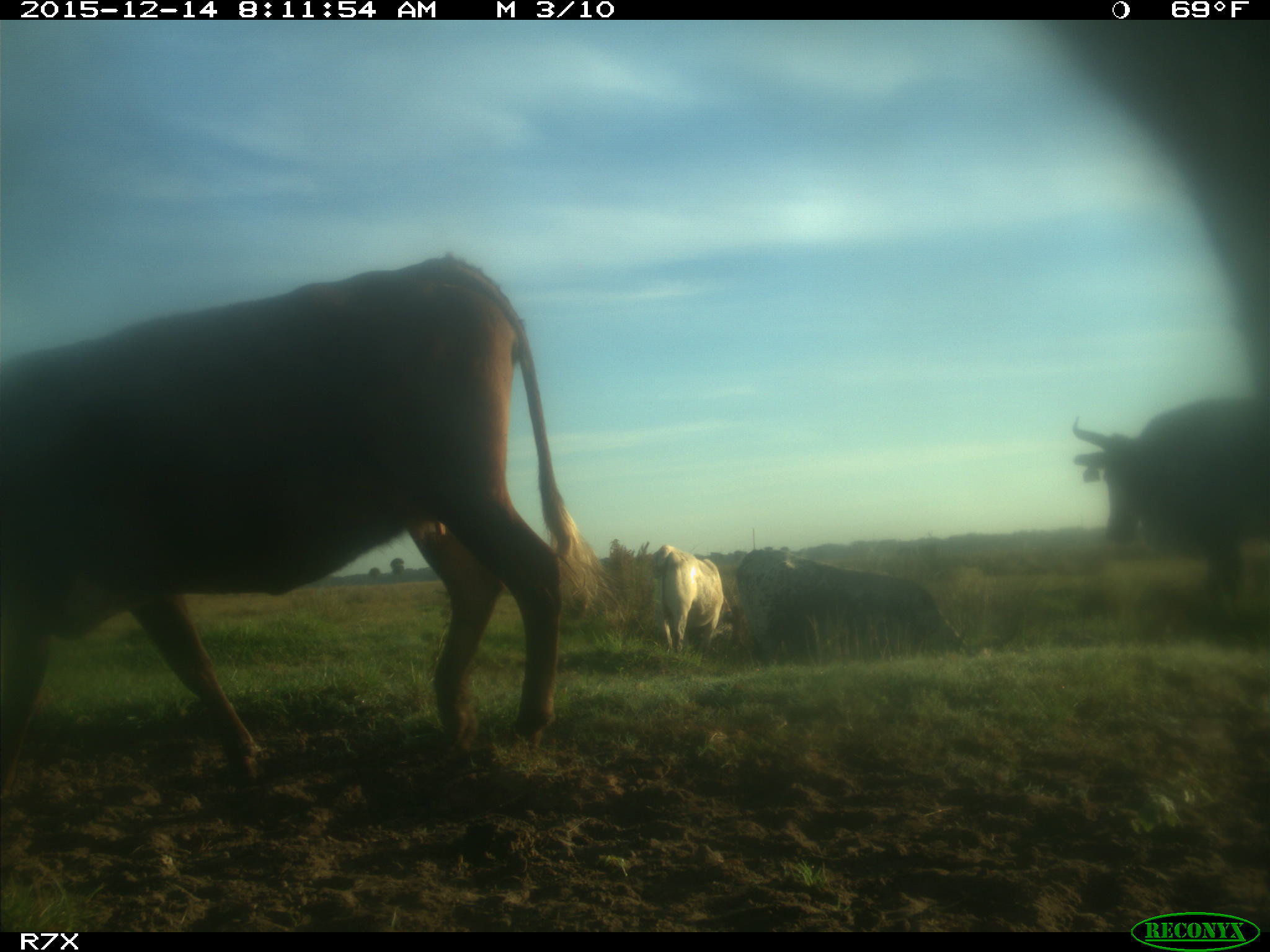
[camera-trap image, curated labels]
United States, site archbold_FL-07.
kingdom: Animalia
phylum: Chordata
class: Mammalia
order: Artiodactyla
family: Bovidae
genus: Bos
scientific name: Bos taurus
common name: domestic cow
Bos taurus (domestic cow).